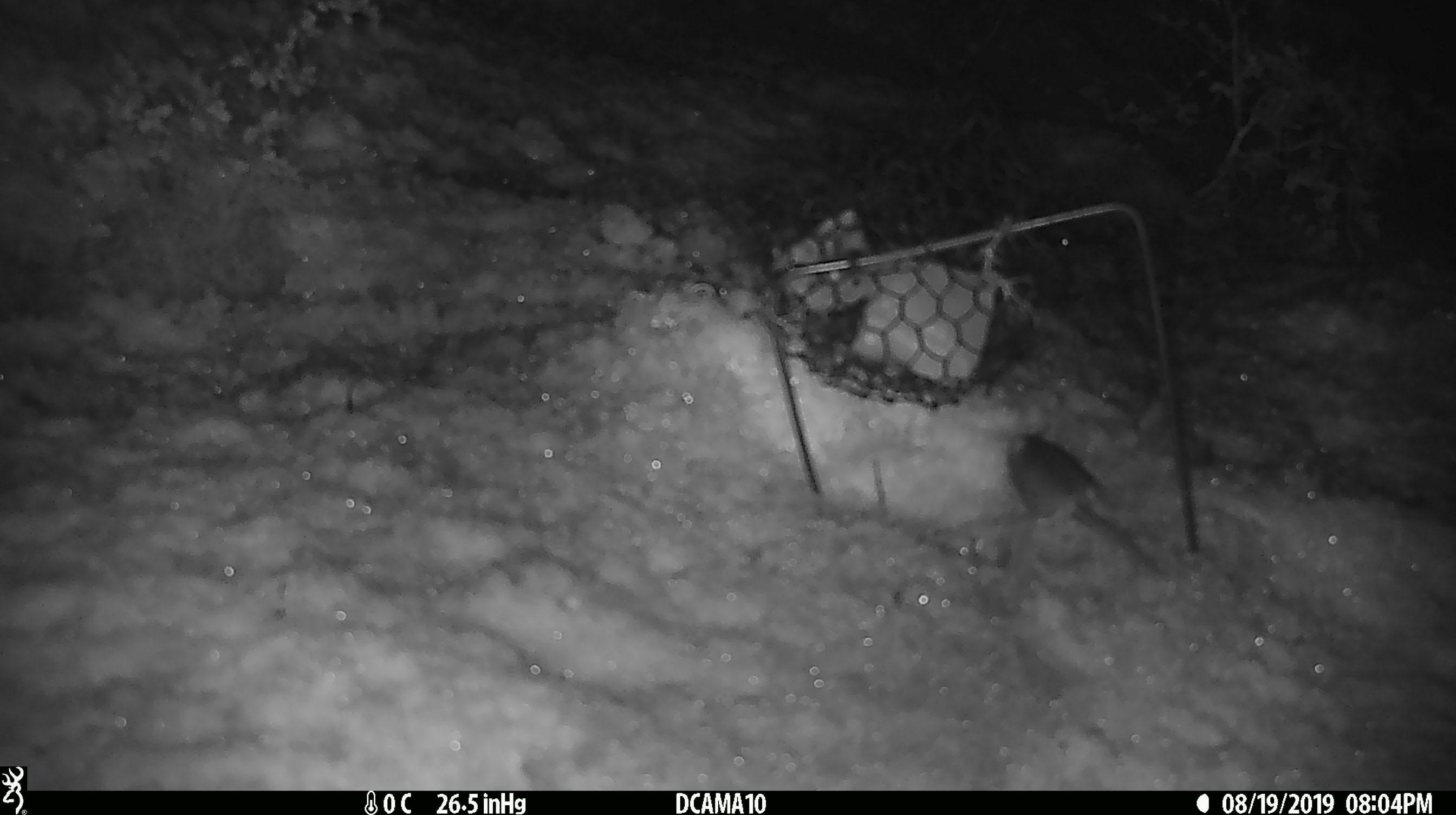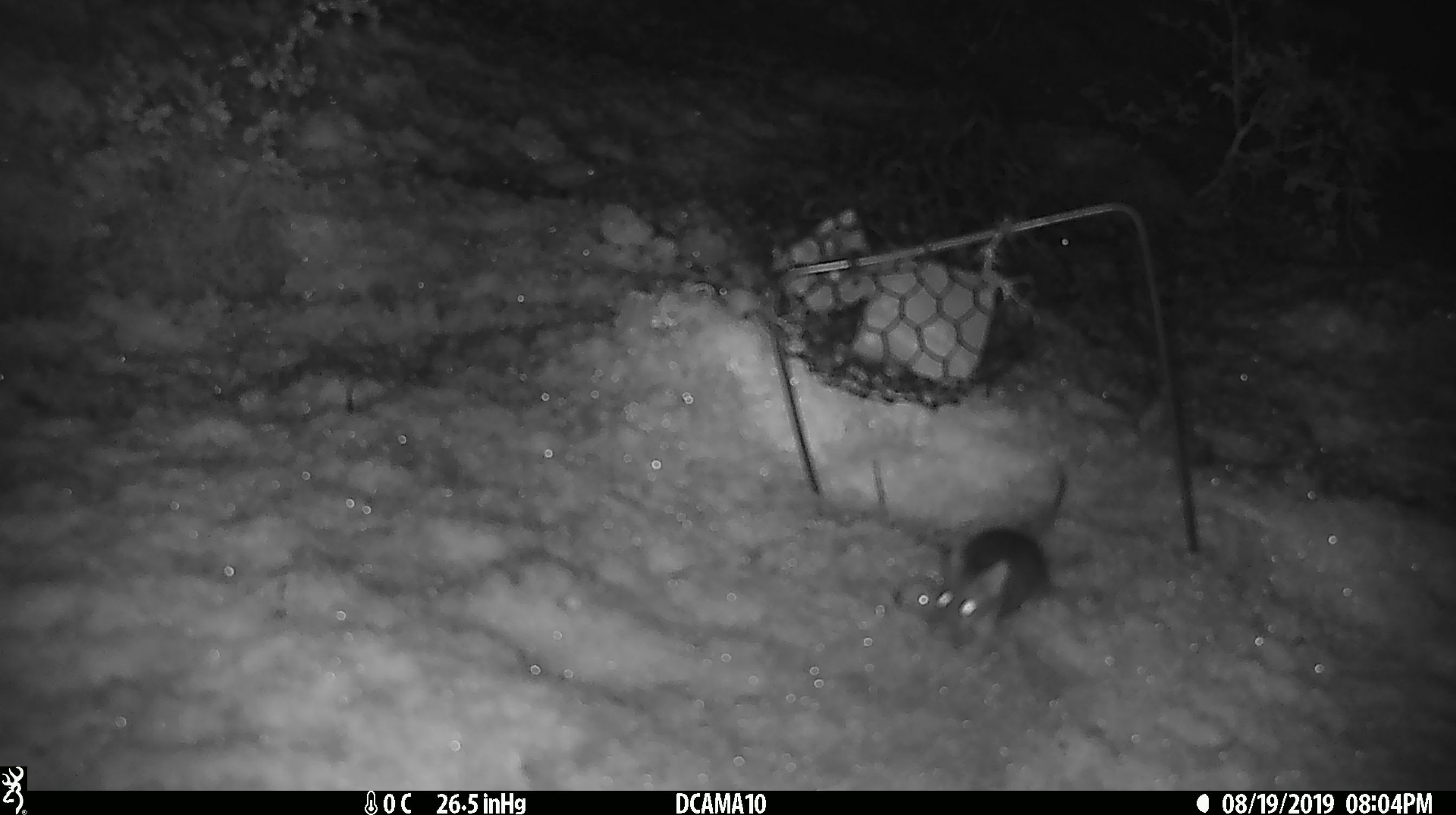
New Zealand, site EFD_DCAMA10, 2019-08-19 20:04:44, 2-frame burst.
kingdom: Animalia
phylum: Chordata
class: Mammalia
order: Rodentia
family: Muridae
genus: Mus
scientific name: Mus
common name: mouse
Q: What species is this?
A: Mouse (Mus).